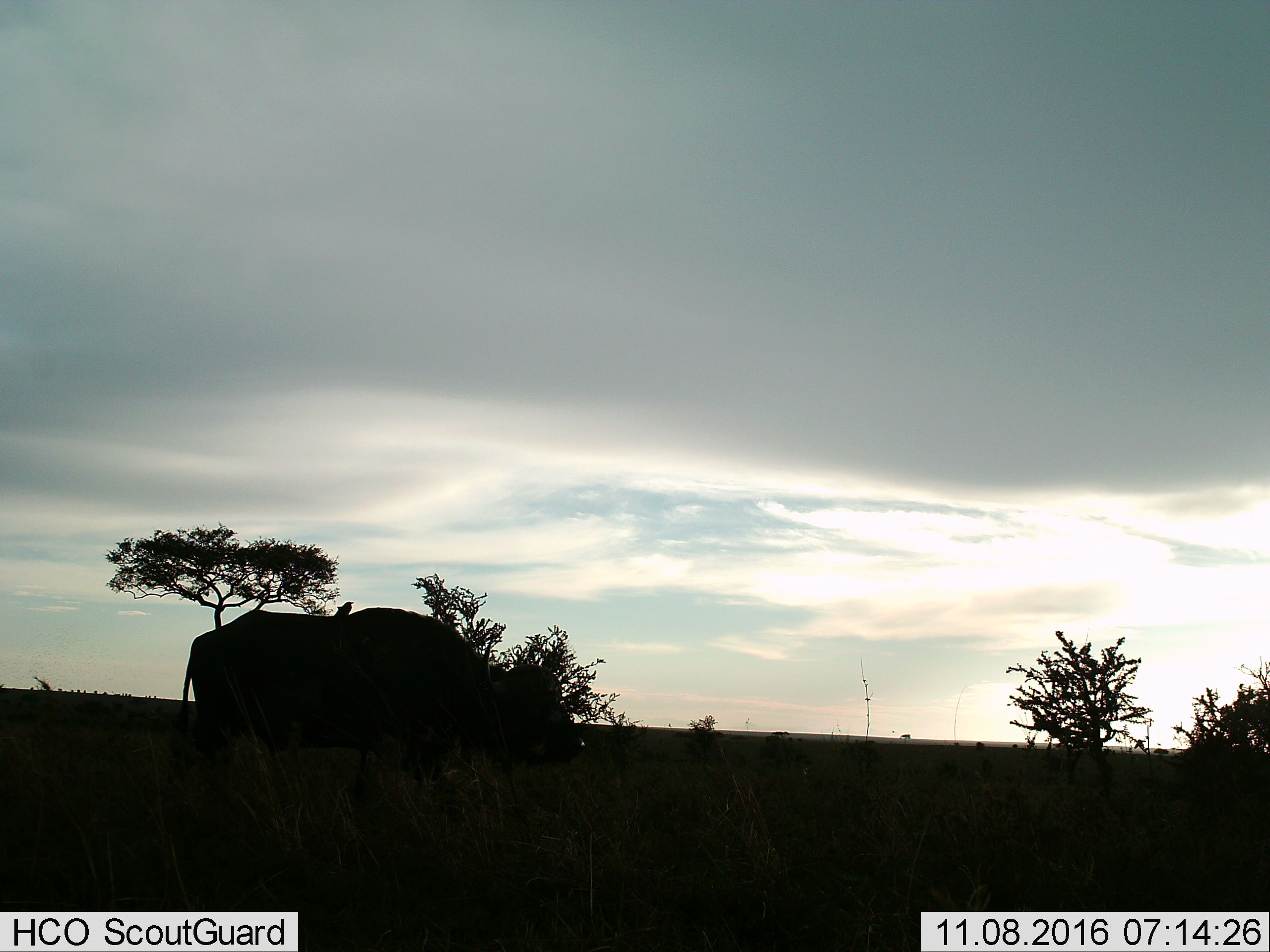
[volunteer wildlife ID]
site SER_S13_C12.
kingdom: Animalia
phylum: Chordata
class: Mammalia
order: Artiodactyla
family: Bovidae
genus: Syncerus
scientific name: Syncerus caffer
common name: african buffalo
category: buffalo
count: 1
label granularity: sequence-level